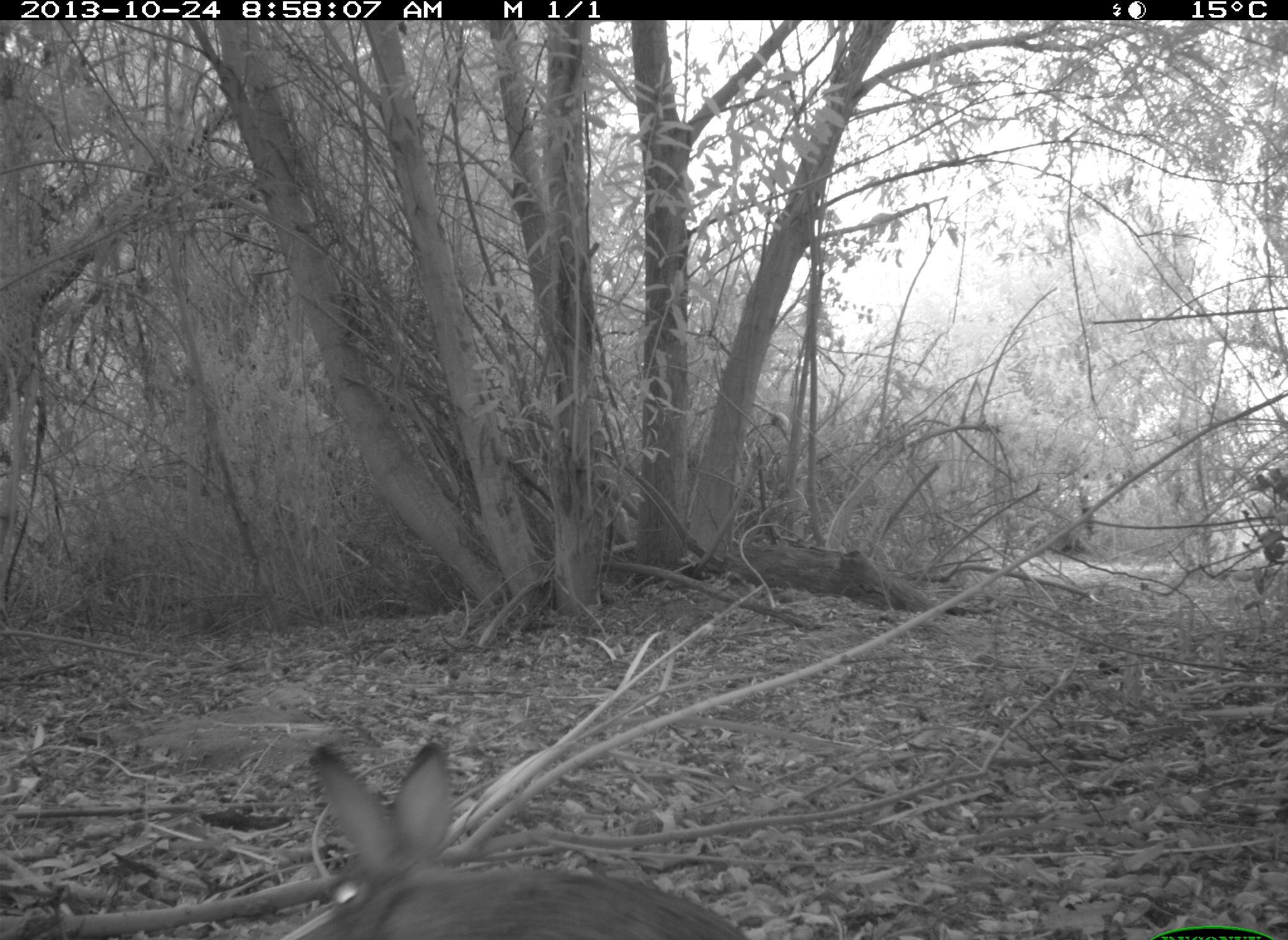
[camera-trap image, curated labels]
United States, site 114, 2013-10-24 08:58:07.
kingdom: Animalia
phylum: Chordata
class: Mammalia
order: Lagomorpha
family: Leporidae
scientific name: Leporidae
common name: rabbits and hares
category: rabbit